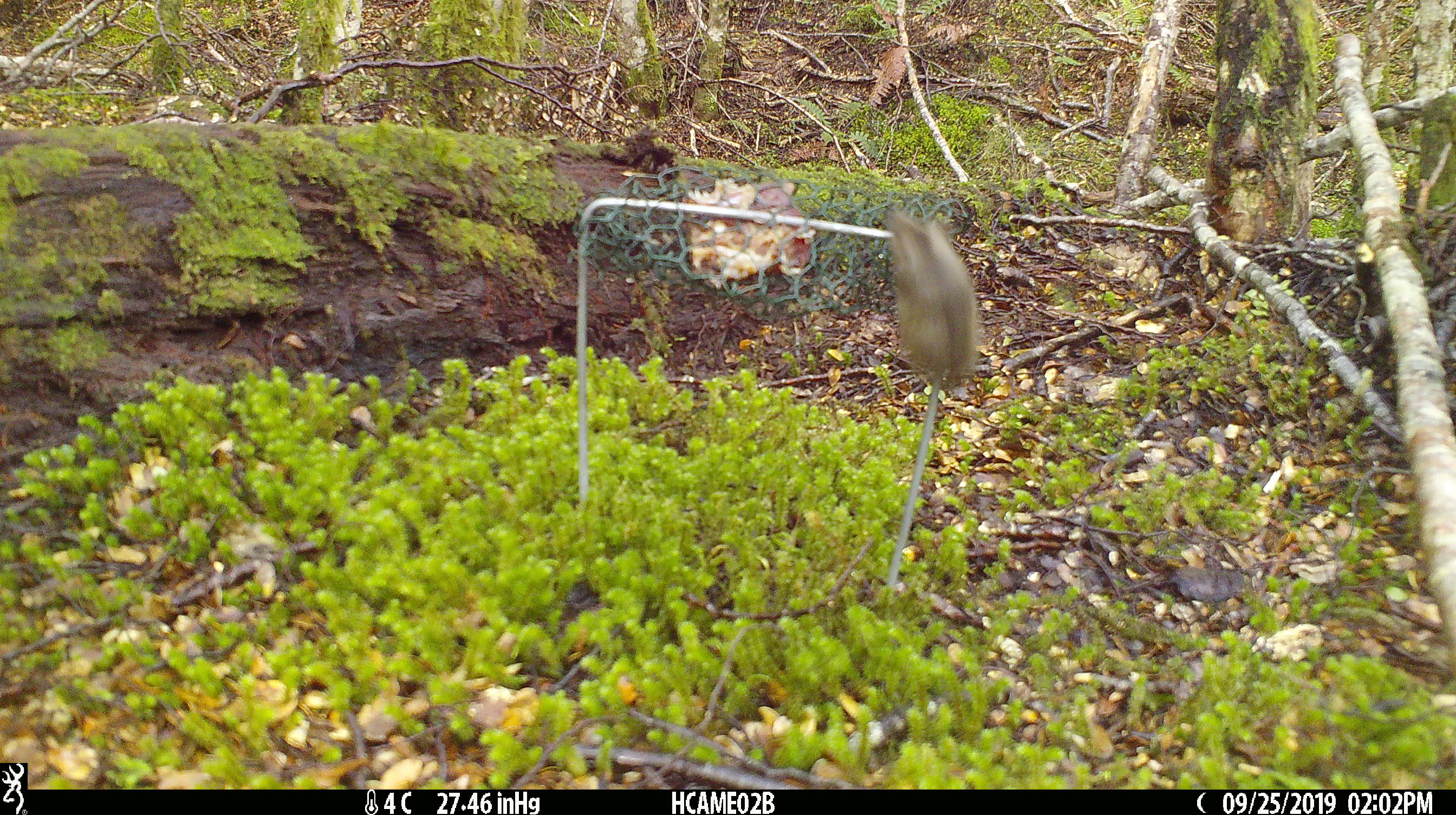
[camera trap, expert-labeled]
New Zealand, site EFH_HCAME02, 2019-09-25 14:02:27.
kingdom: Animalia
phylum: Chordata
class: Mammalia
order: Rodentia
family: Muridae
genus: Mus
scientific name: Mus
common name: mouse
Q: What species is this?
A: Mouse (Mus).